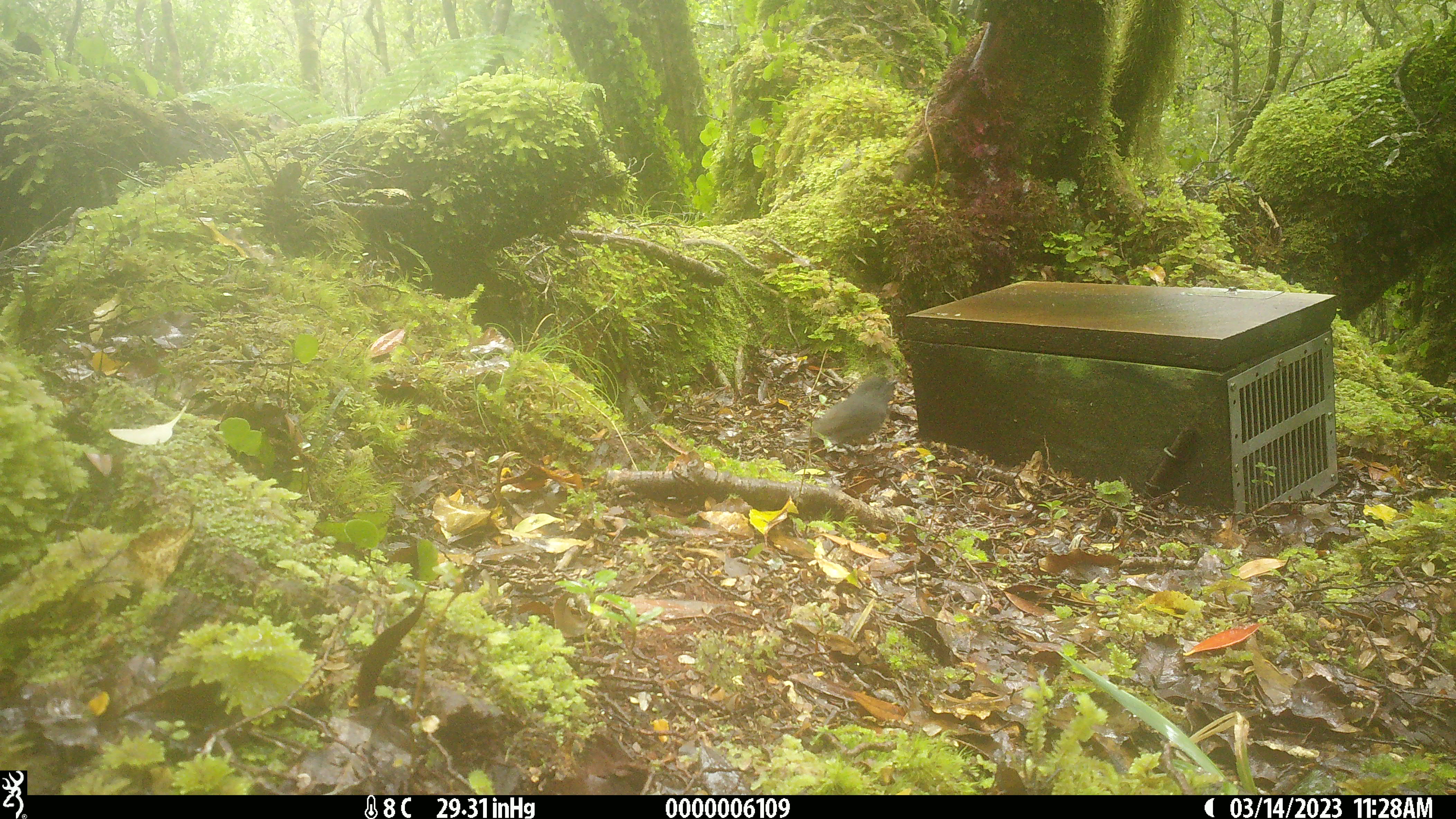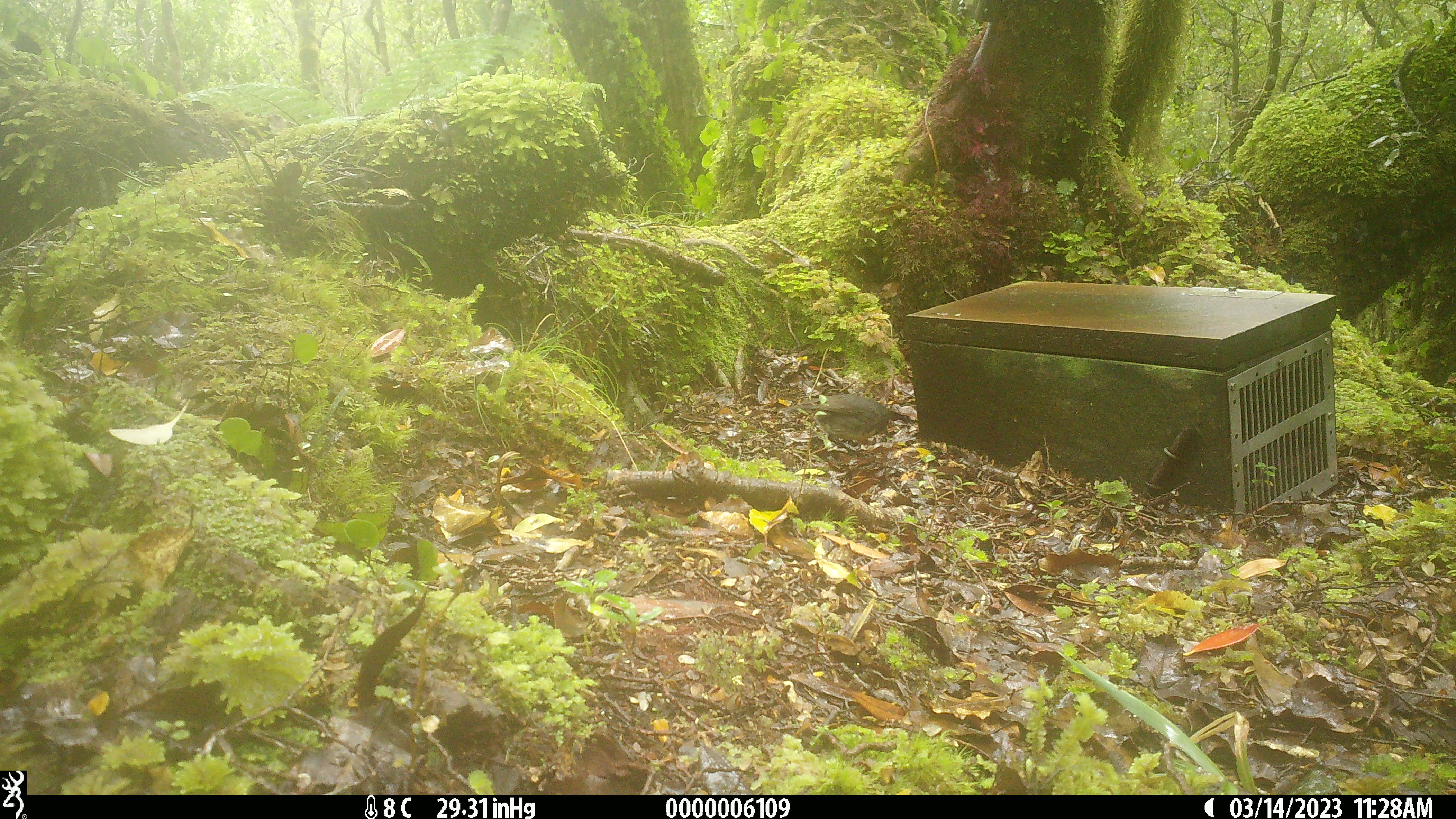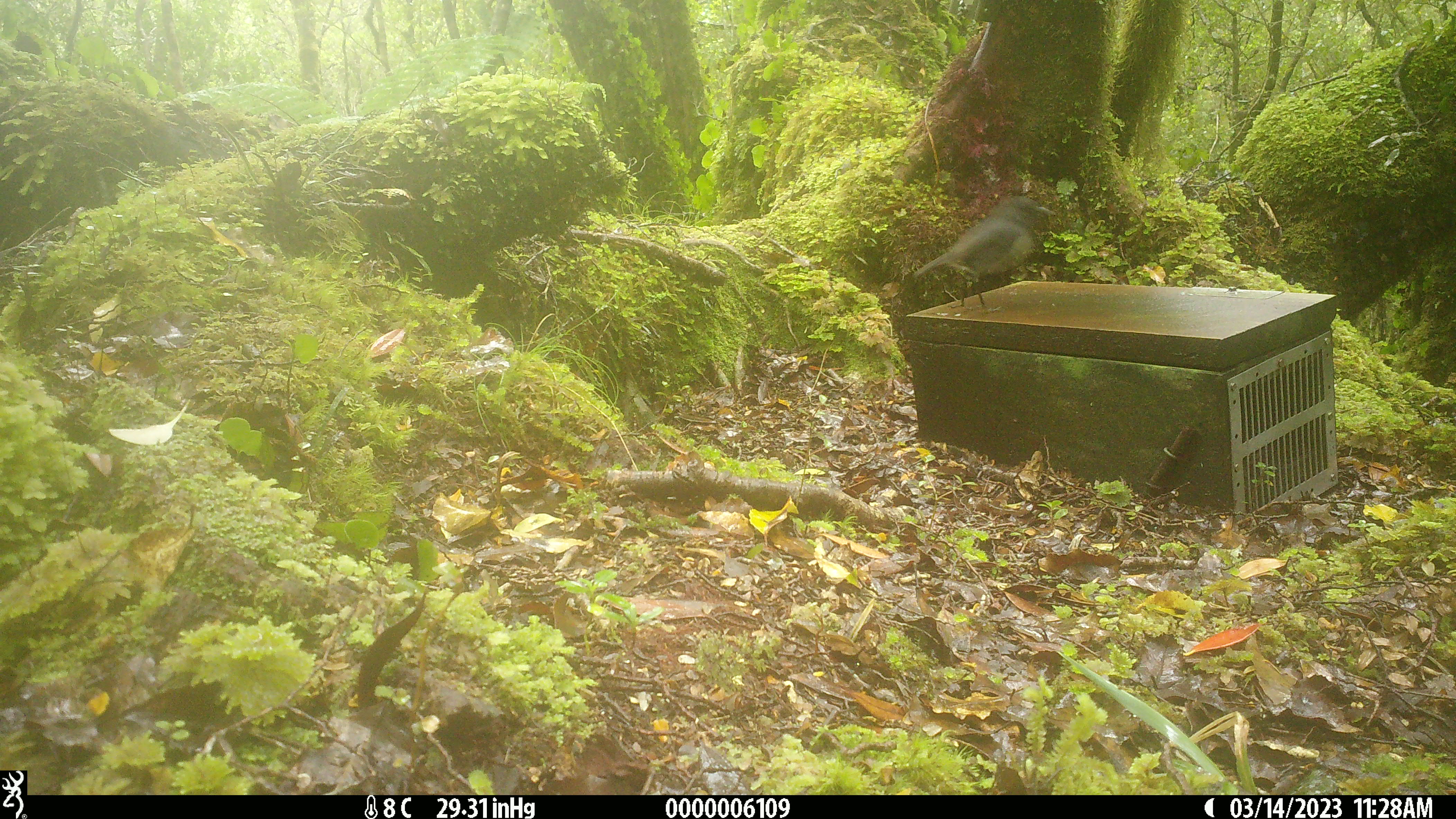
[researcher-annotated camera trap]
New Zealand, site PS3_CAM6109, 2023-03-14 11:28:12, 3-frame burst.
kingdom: Animalia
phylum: Chordata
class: Aves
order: Passeriformes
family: Petroicidae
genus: Petroica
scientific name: Petroica australis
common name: new zealand robin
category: robin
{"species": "robin (new zealand robin) (Petroica australis)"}